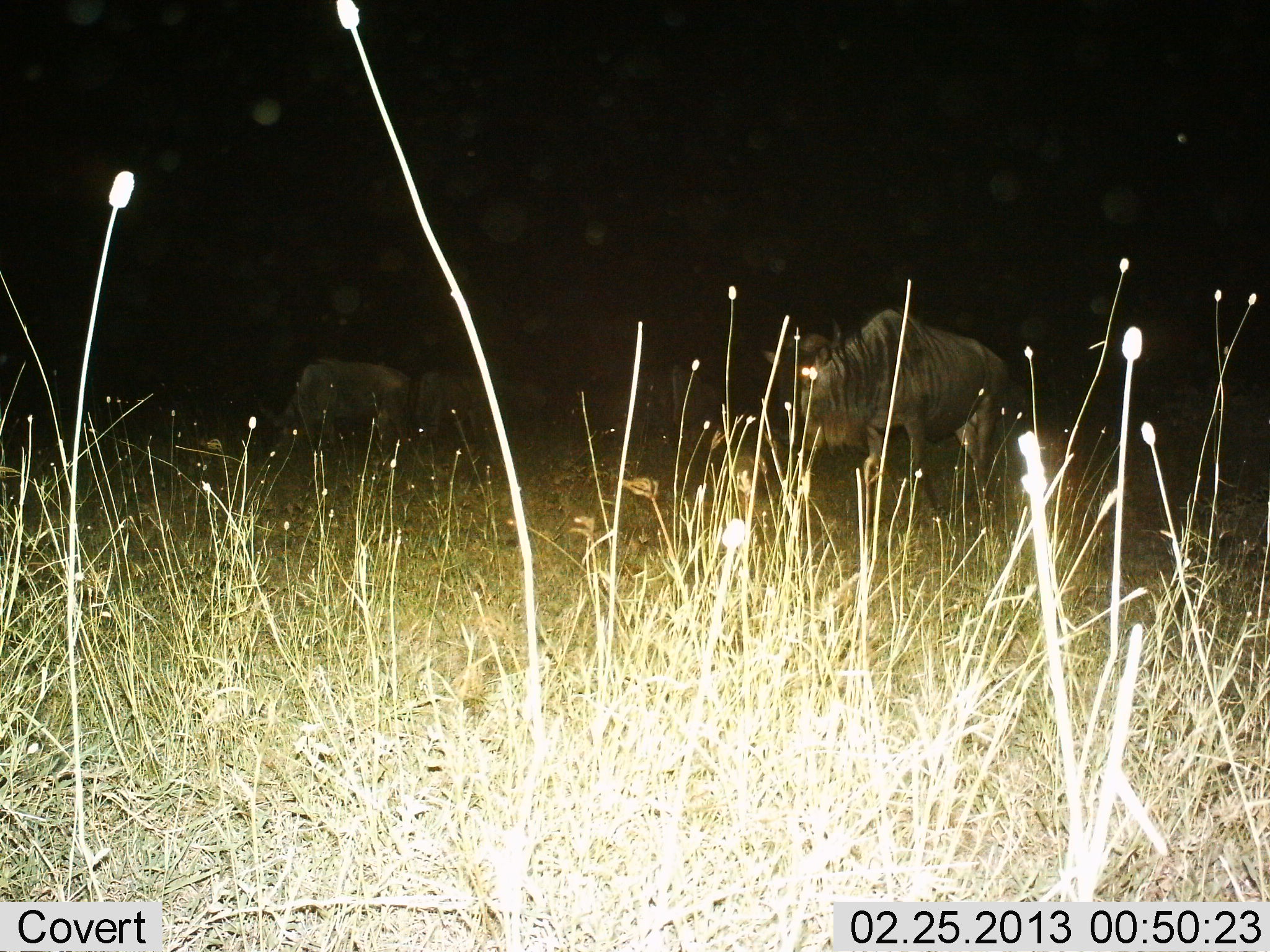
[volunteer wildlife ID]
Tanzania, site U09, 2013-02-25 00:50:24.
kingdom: Animalia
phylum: Chordata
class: Mammalia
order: Artiodactyla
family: Bovidae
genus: Connochaetes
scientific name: Connochaetes taurinus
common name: blue wildebeest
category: wildebeest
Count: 3.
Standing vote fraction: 55%.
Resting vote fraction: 10%.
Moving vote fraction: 20%.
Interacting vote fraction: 0%.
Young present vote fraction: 5%.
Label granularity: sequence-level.